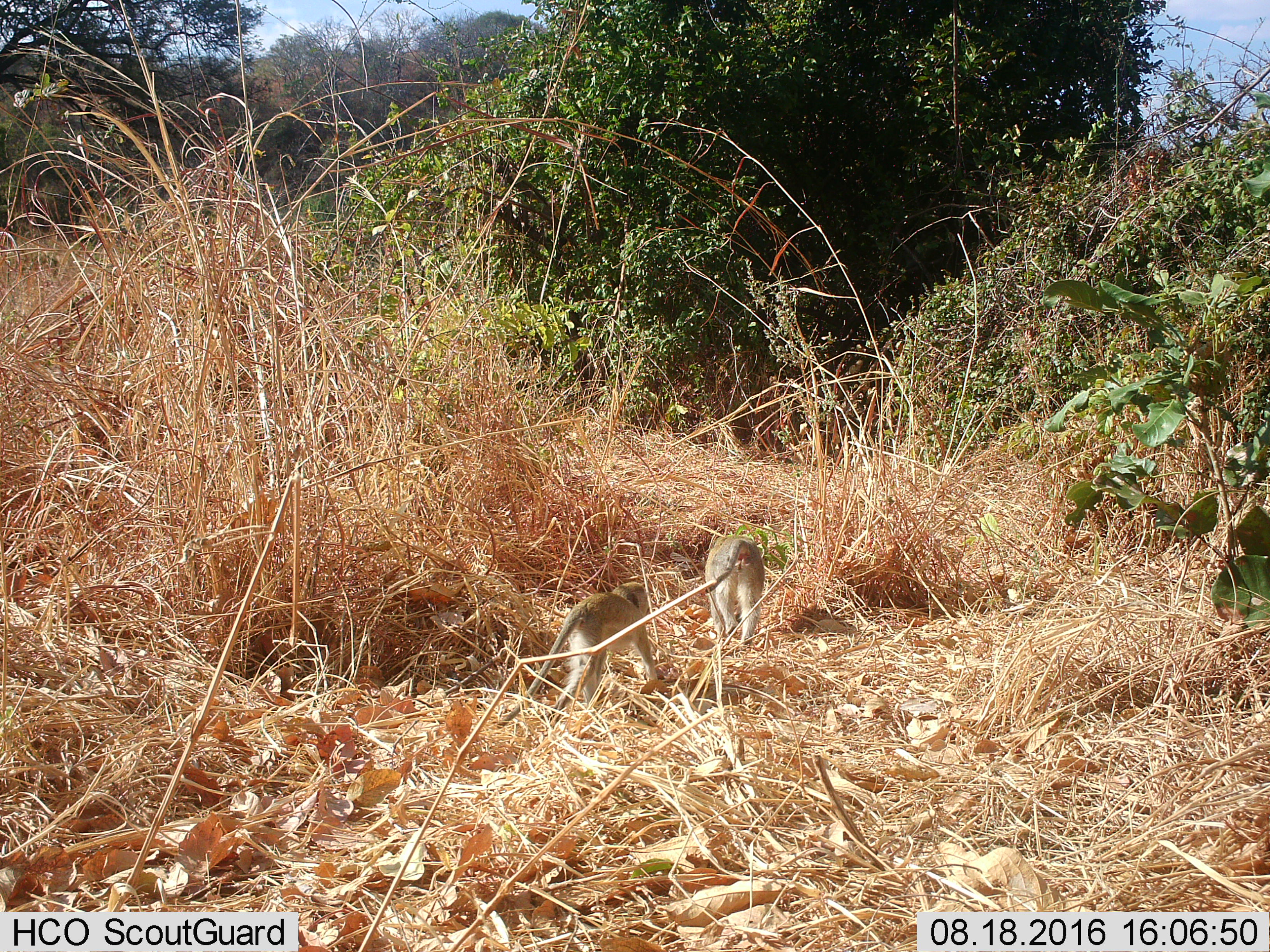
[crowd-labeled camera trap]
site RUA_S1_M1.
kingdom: Animalia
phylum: Chordata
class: Mammalia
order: Primates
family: Cercopithecidae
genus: Chlorocebus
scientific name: Chlorocebus pygerythrus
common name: vervet monkey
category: monkeyvervet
Monkeyvervet (vervet monkey) (Chlorocebus pygerythrus), count 2. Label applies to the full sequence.